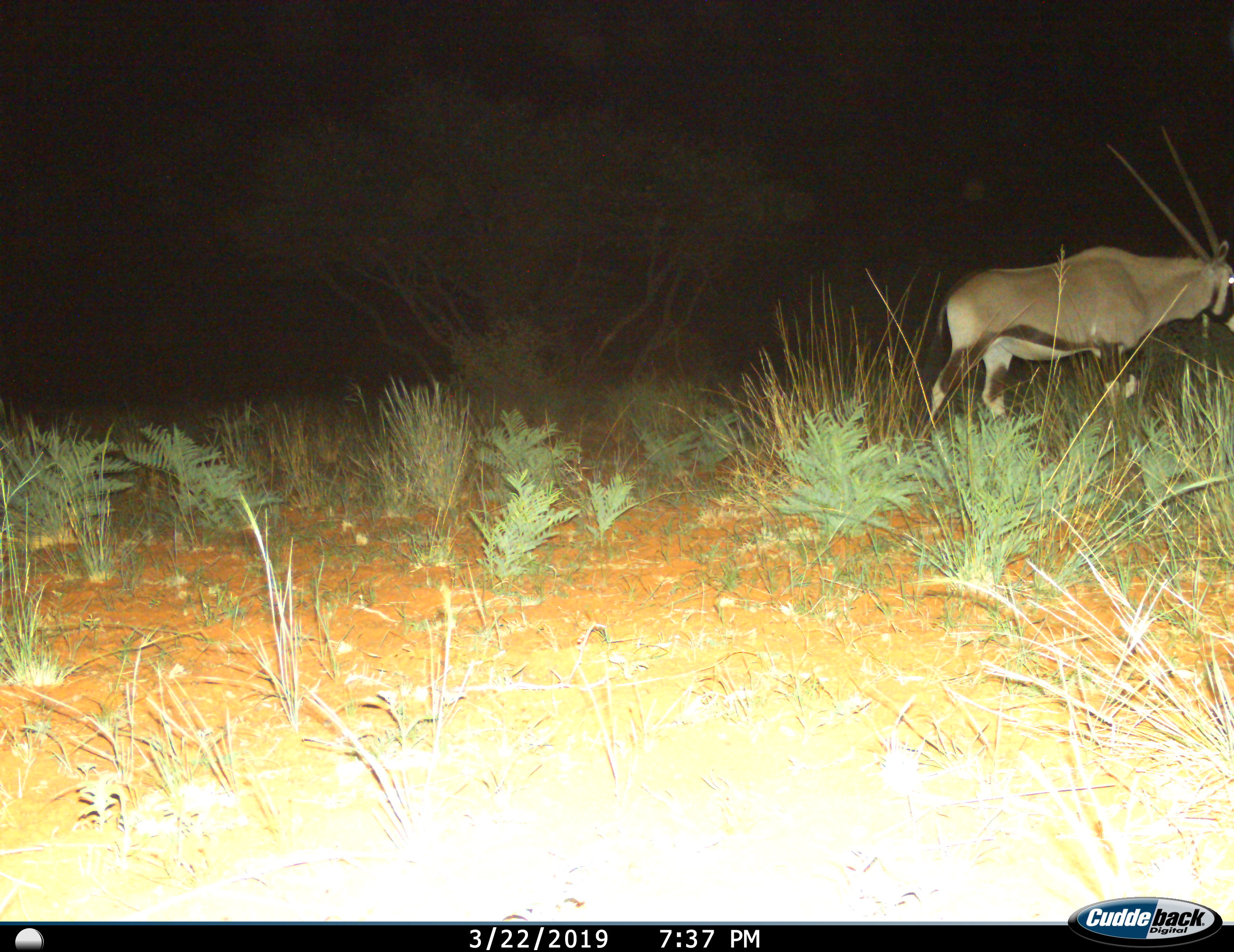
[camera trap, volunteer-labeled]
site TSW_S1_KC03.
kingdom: Animalia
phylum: Chordata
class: Mammalia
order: Artiodactyla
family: Bovidae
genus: Oryx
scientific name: Oryx gazella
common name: gemsbok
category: oryx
Oryx (gemsbok) (Oryx gazella), count 1. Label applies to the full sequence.